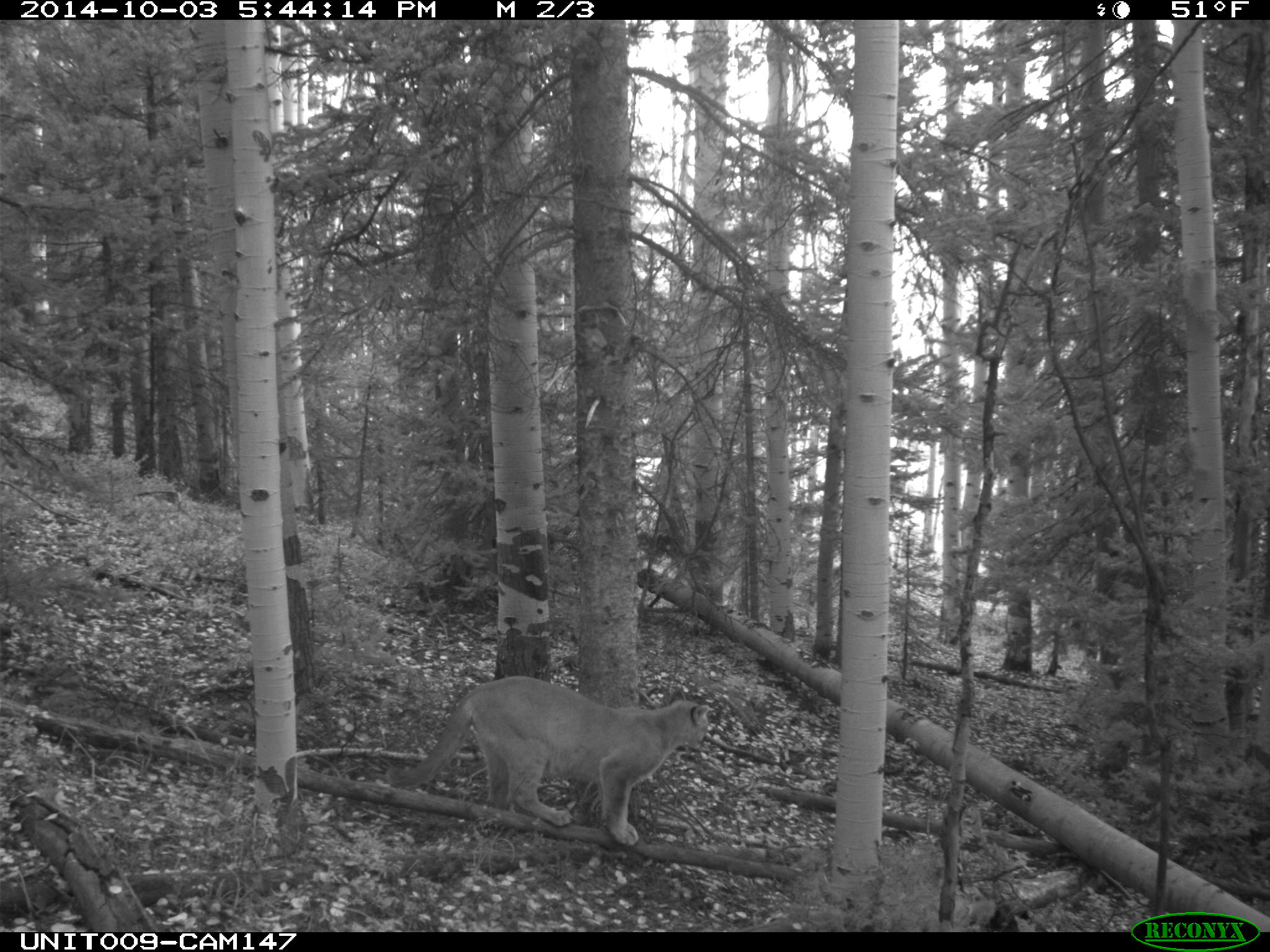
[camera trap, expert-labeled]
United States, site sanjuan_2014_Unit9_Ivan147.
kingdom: Animalia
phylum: Chordata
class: Mammalia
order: Carnivora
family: Felidae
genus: Puma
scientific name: Puma concolor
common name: mountain lion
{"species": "Puma concolor (mountain lion)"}